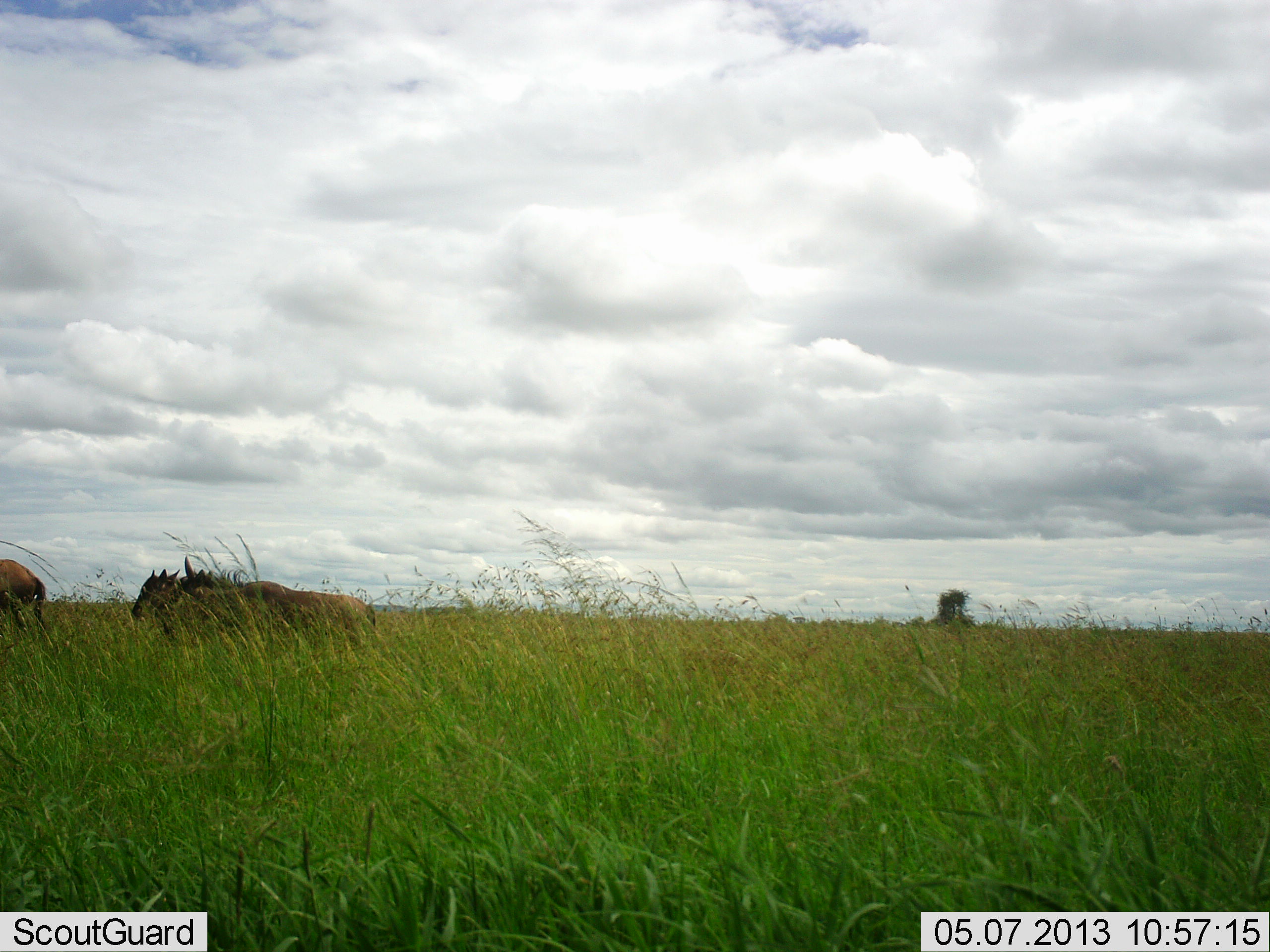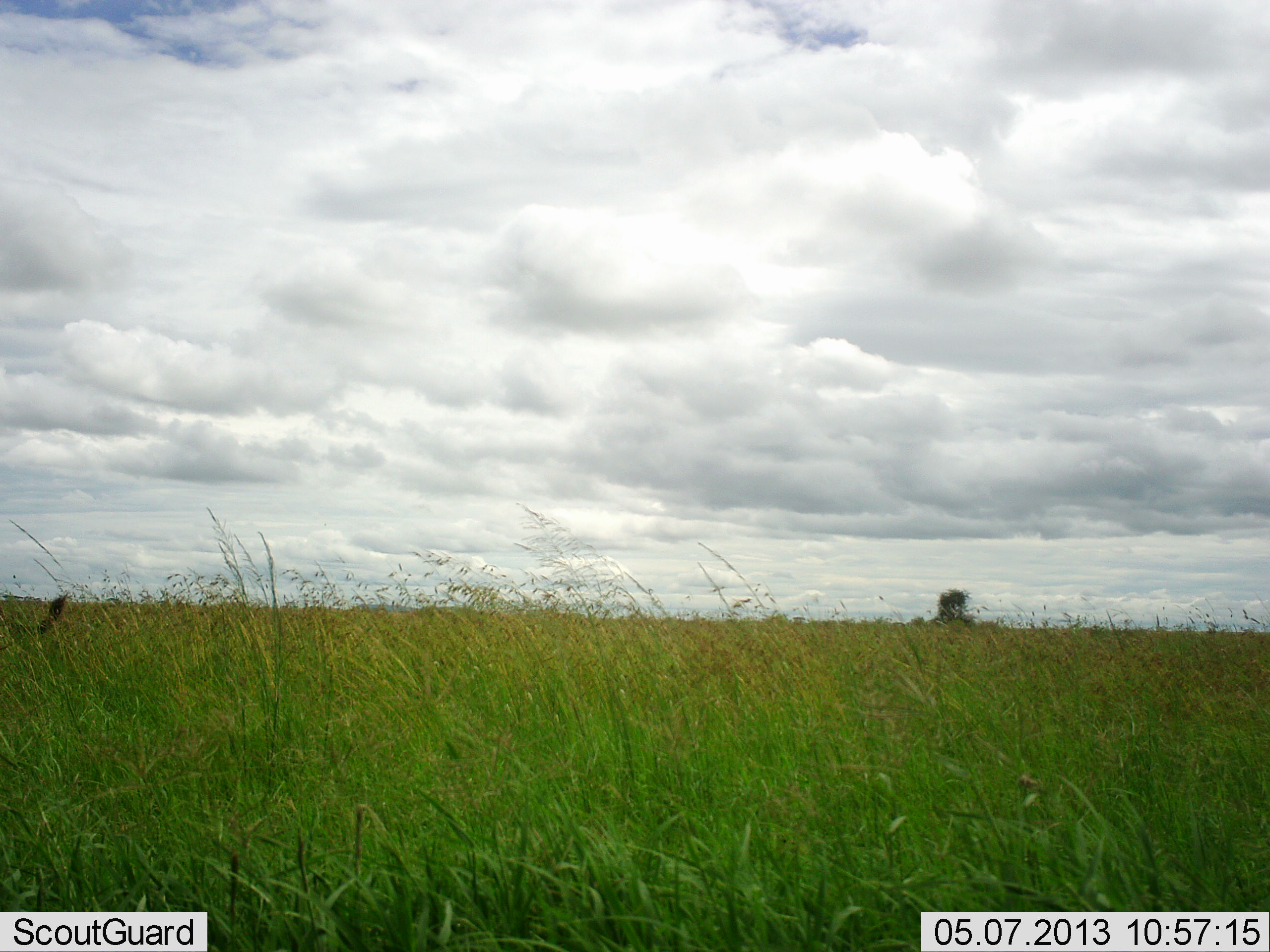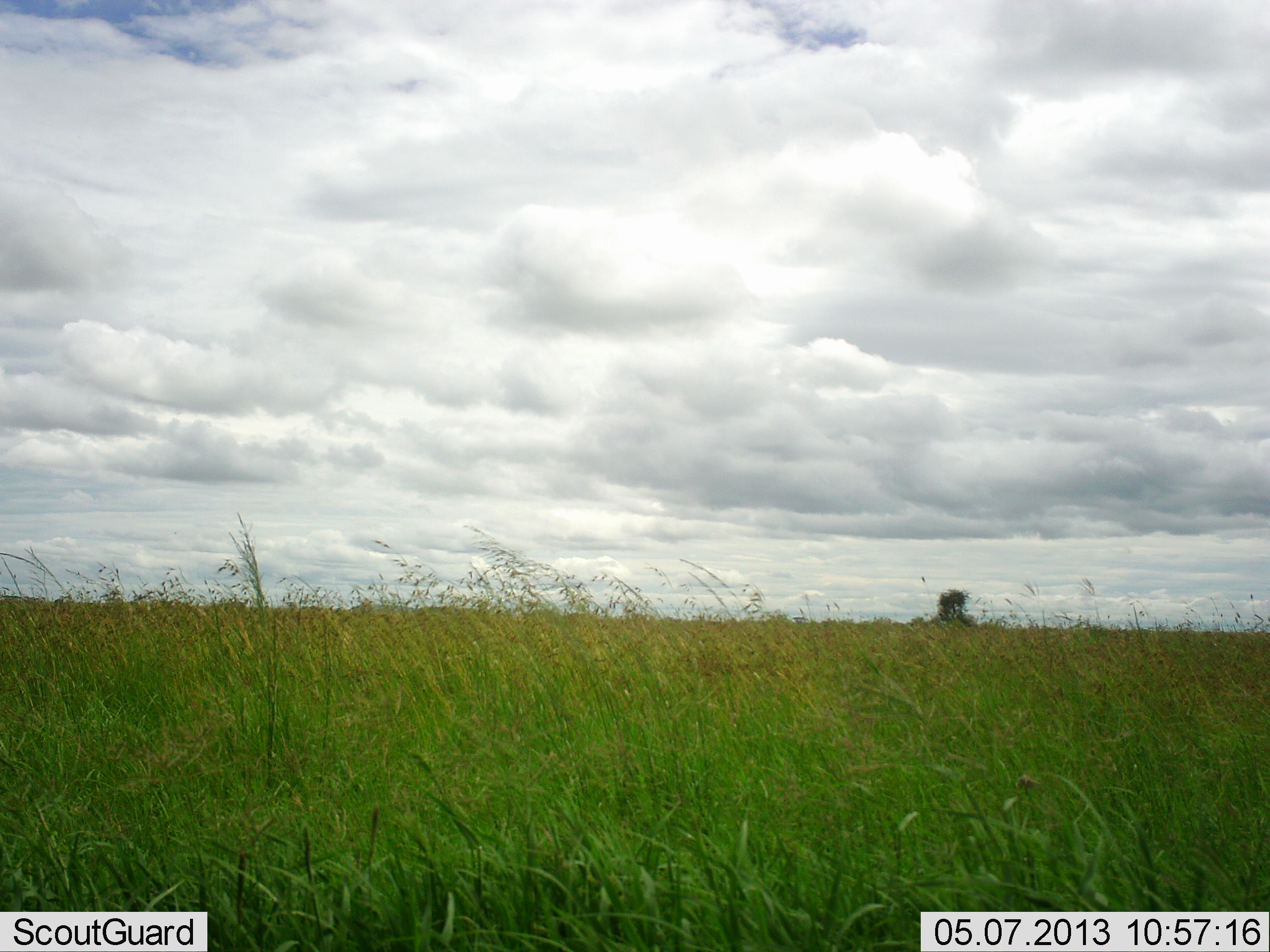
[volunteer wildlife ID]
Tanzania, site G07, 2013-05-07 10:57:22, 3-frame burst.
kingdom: Animalia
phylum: Chordata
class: Mammalia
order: Artiodactyla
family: Bovidae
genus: Connochaetes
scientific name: Connochaetes taurinus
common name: blue wildebeest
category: wildebeest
Wildebeest (blue wildebeest) (Connochaetes taurinus), count 3. Behavior (volunteer vote fractions): standing 0%, resting 0%, moving 100%, interacting 0%. Young present (vote fraction): 0%. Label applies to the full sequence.